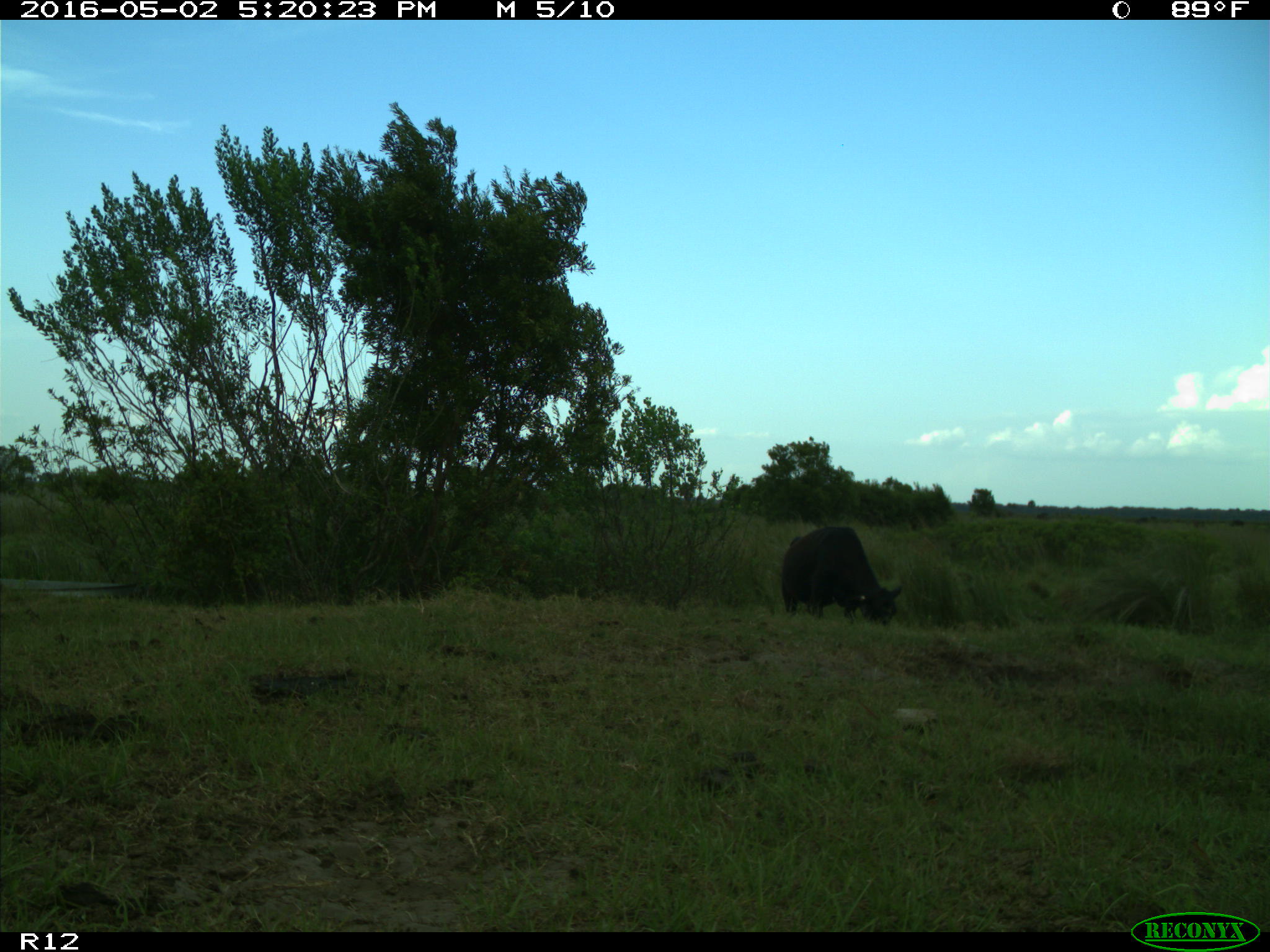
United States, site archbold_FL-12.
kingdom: Animalia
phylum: Chordata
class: Mammalia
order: Artiodactyla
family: Bovidae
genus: Bos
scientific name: Bos taurus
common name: domestic cow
Bos taurus (domestic cow).